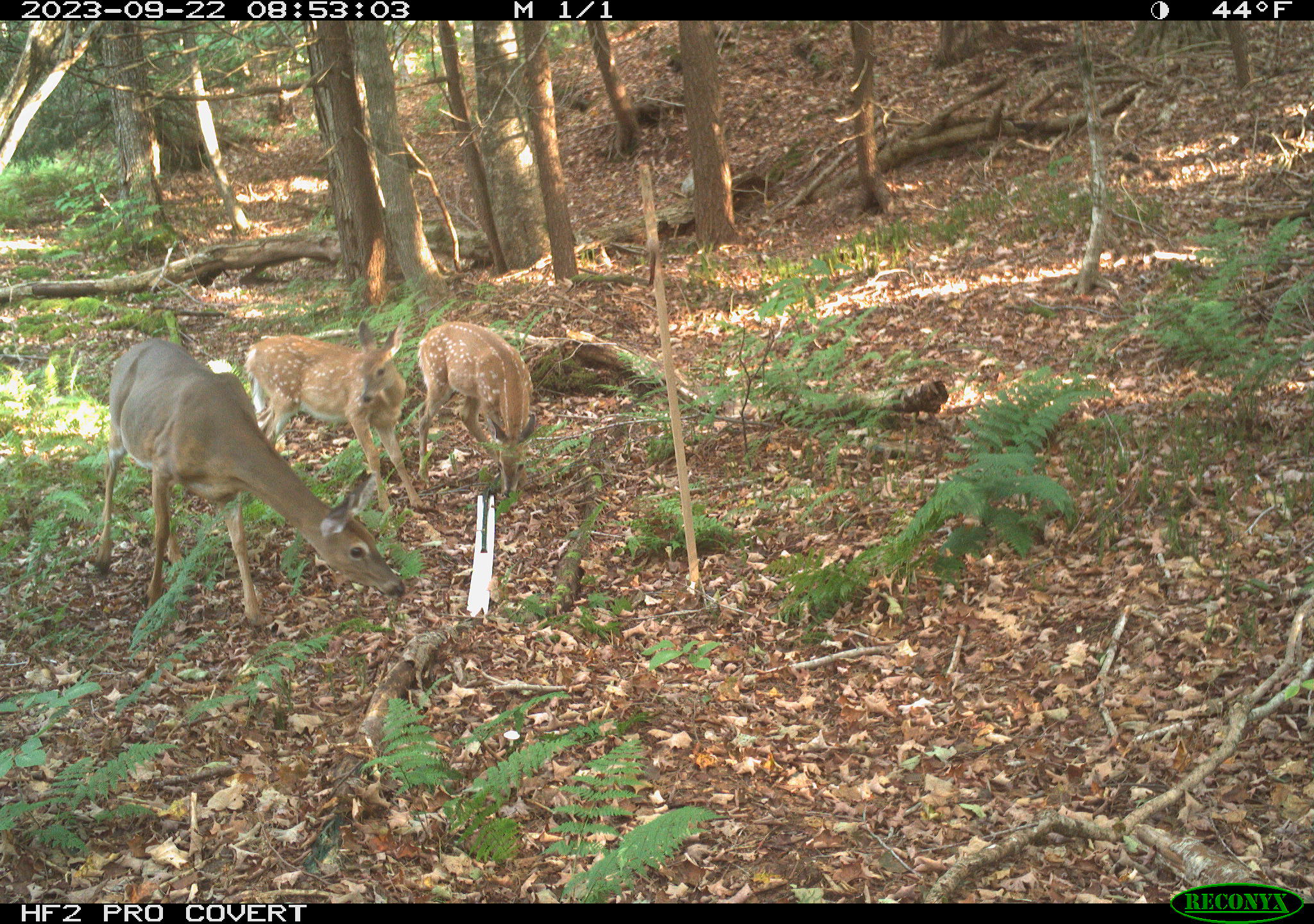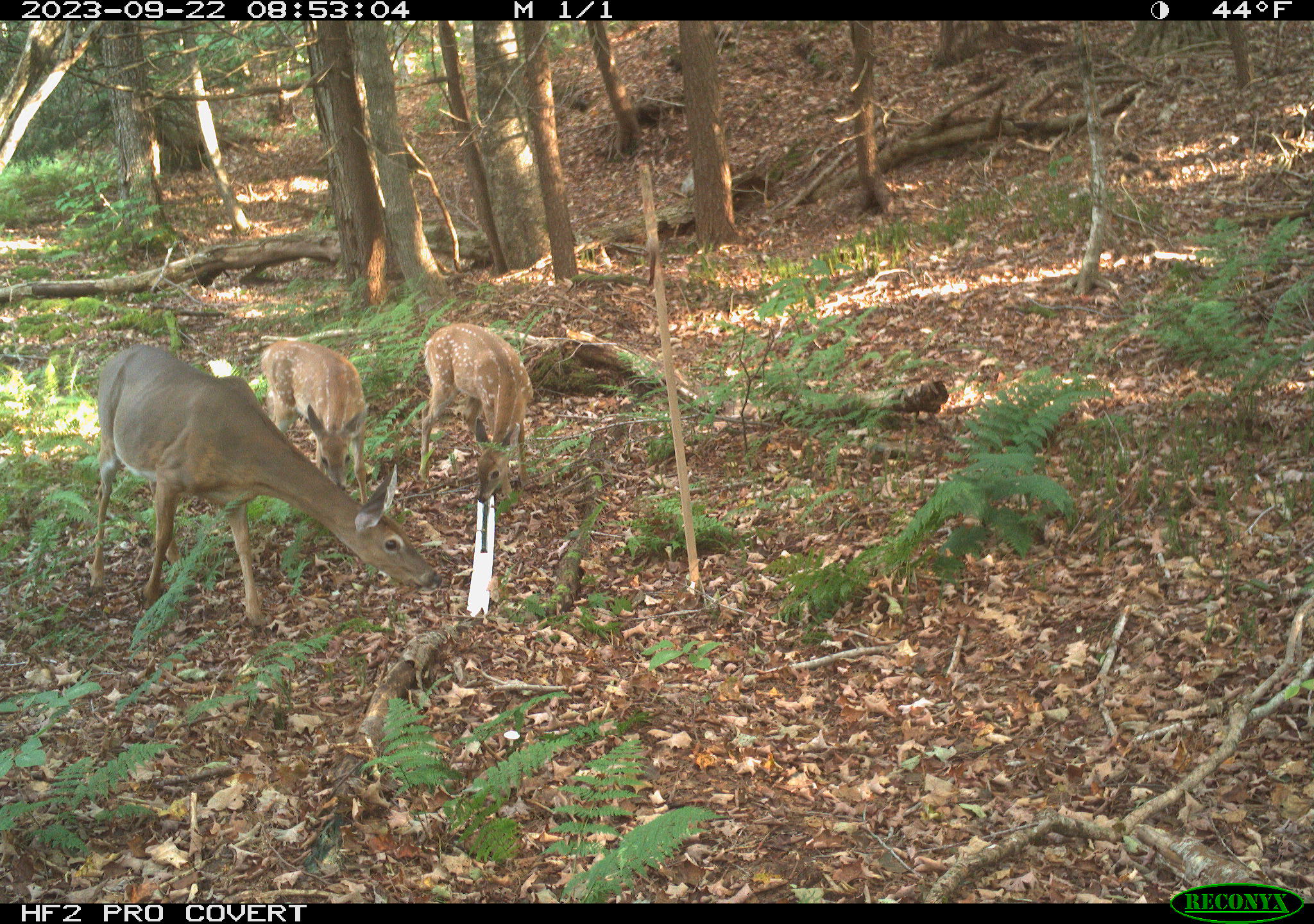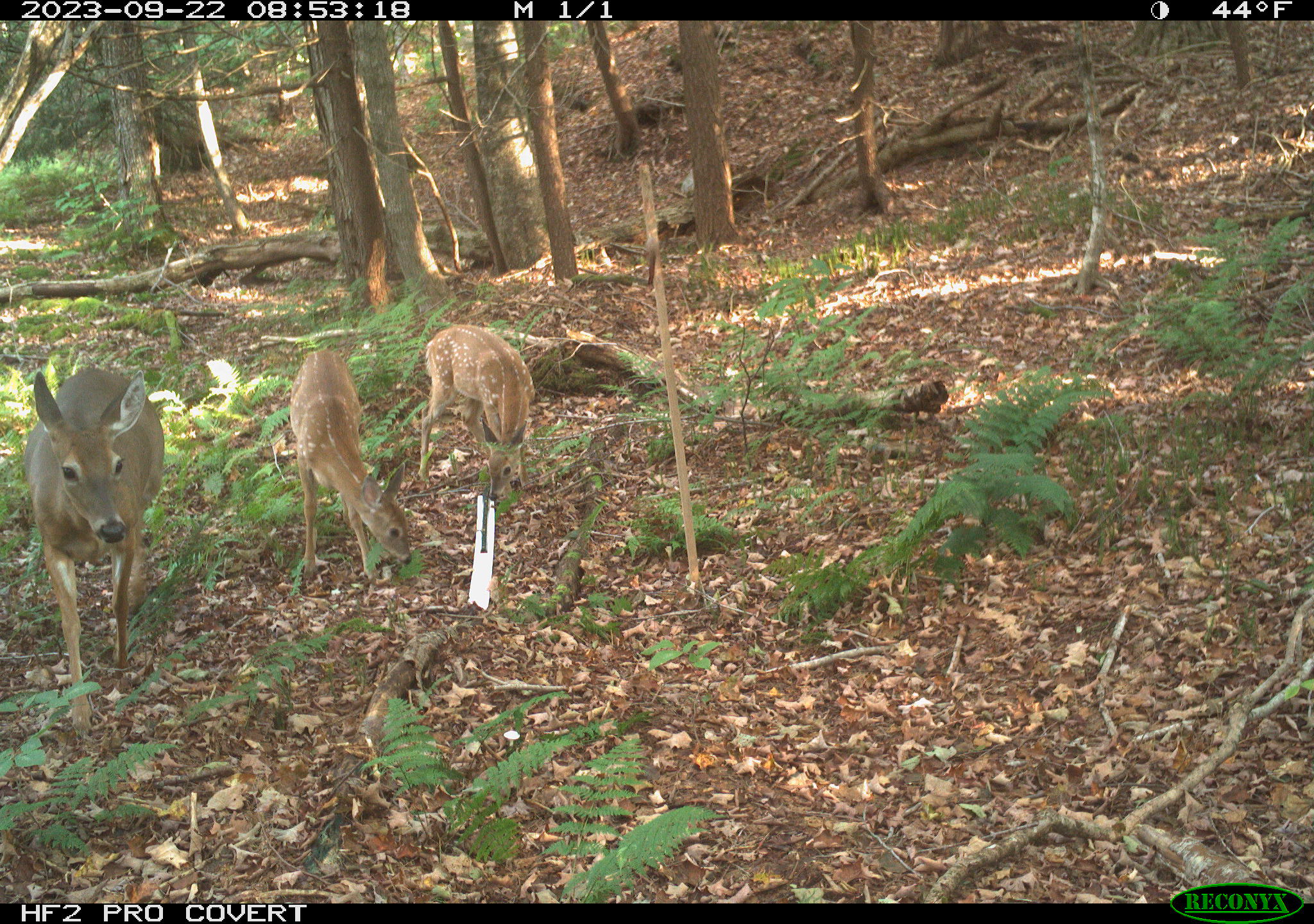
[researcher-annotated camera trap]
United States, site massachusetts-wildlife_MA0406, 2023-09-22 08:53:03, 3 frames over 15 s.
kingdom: Animalia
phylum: Chordata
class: Mammalia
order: Artiodactyla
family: Cervidae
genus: Odocoileus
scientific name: Odocoileus virginianus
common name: white-tailed deer